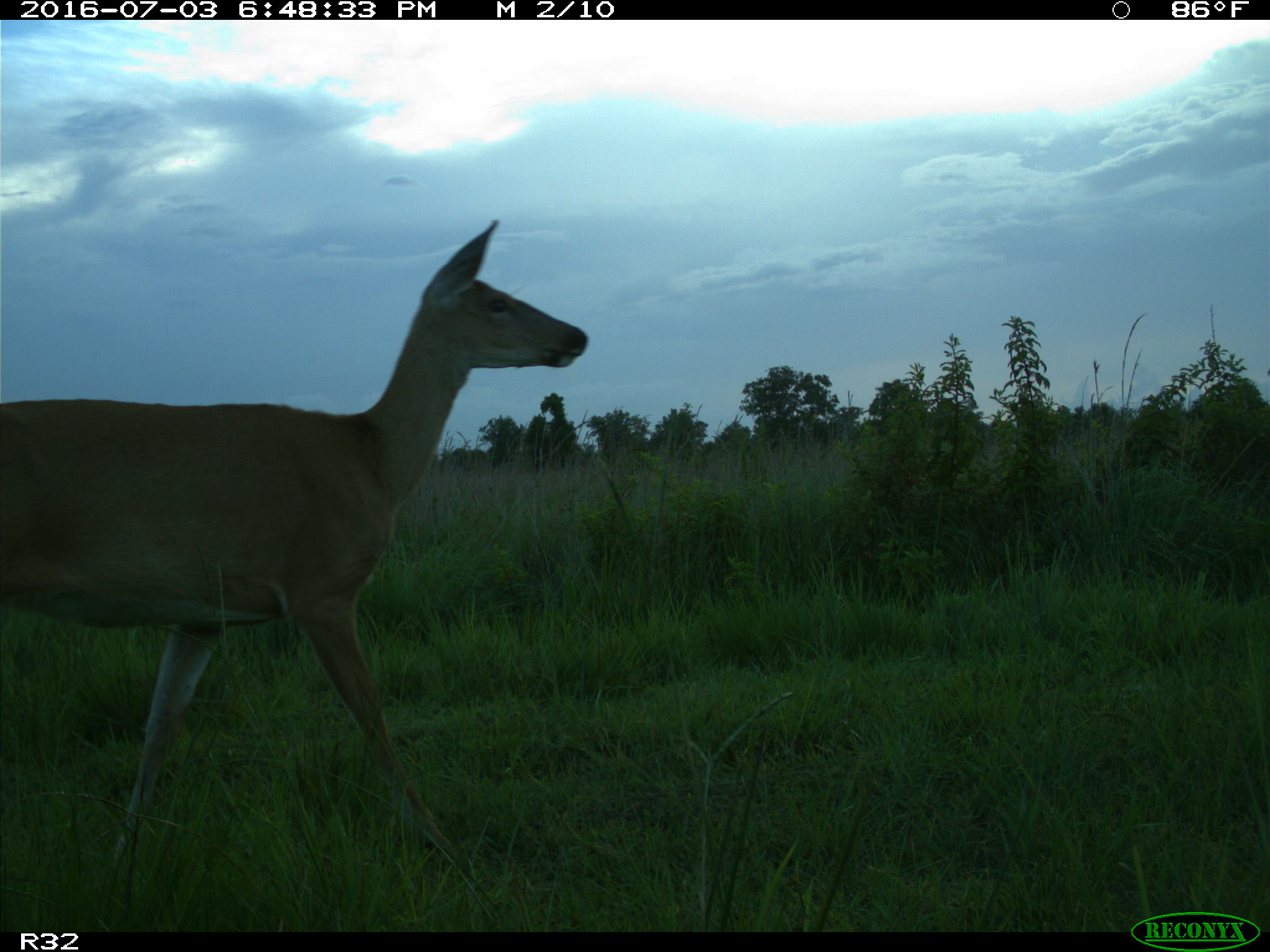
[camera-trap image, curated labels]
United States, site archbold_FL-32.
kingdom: Animalia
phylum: Chordata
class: Mammalia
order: Artiodactyla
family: Cervidae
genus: Odocoileus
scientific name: Odocoileus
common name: deer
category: unidentified deer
Unidentified deer (deer) (Odocoileus).